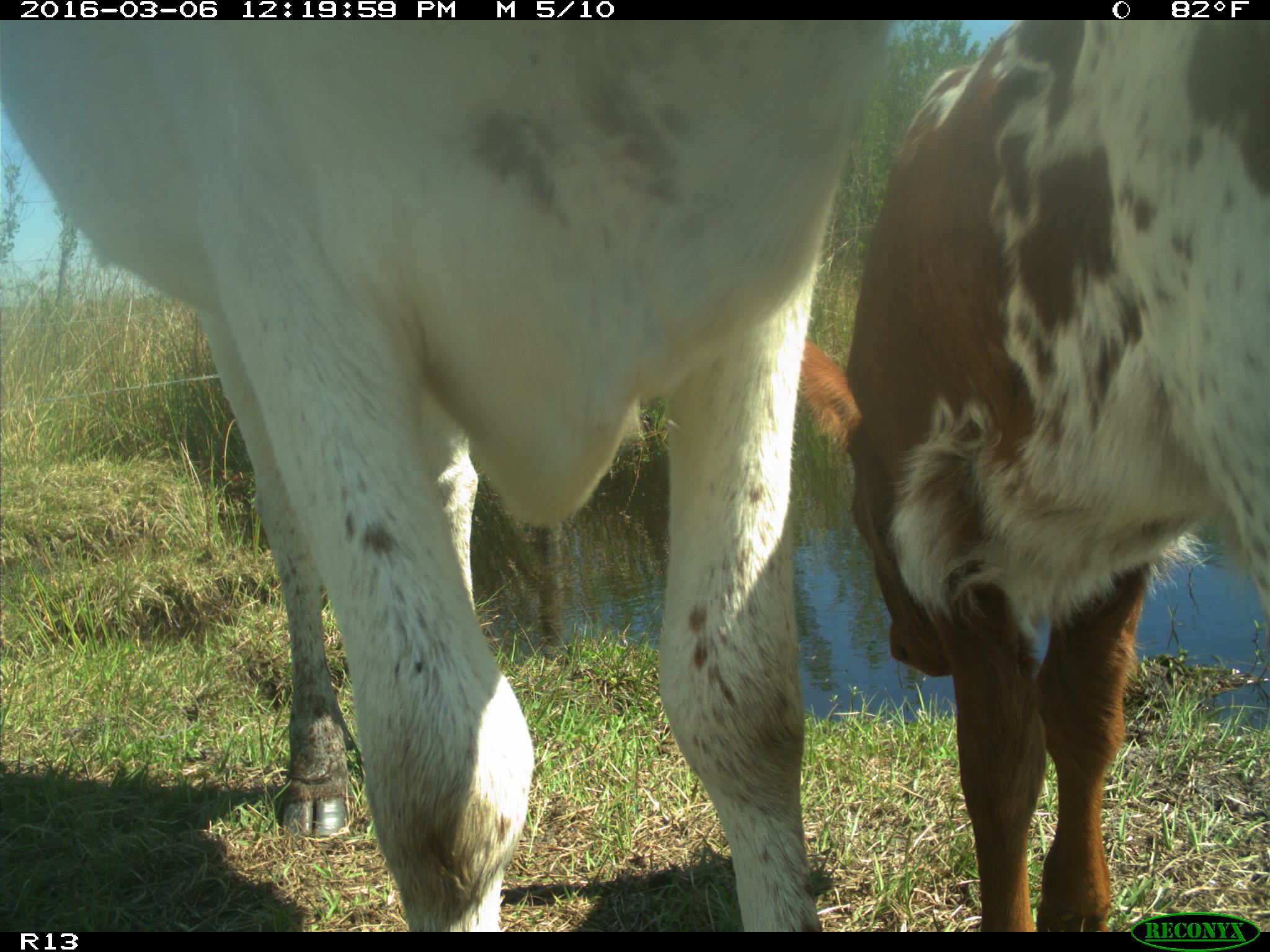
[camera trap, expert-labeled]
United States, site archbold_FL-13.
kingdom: Animalia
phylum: Chordata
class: Mammalia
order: Artiodactyla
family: Bovidae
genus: Bos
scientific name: Bos taurus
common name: domestic cow